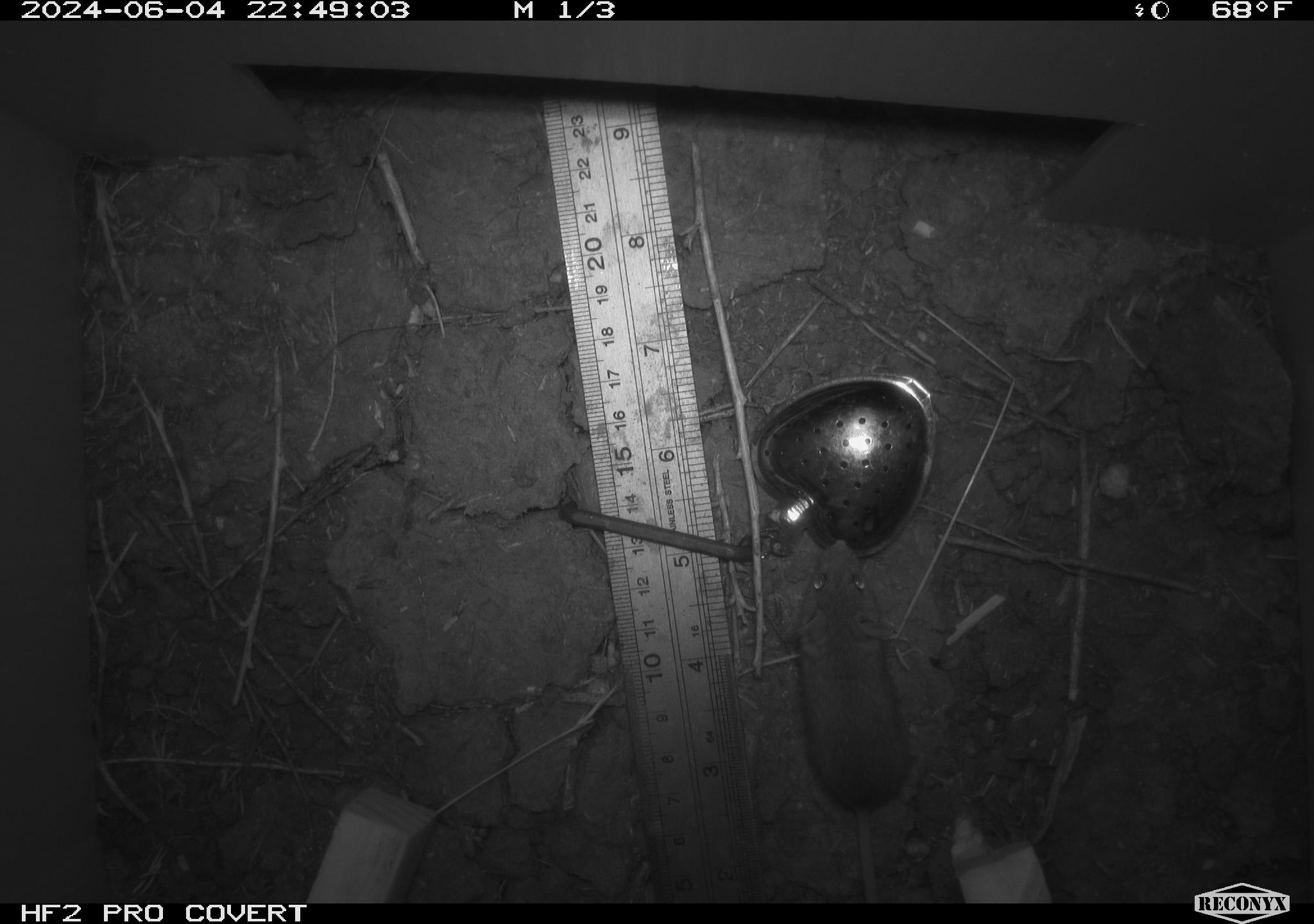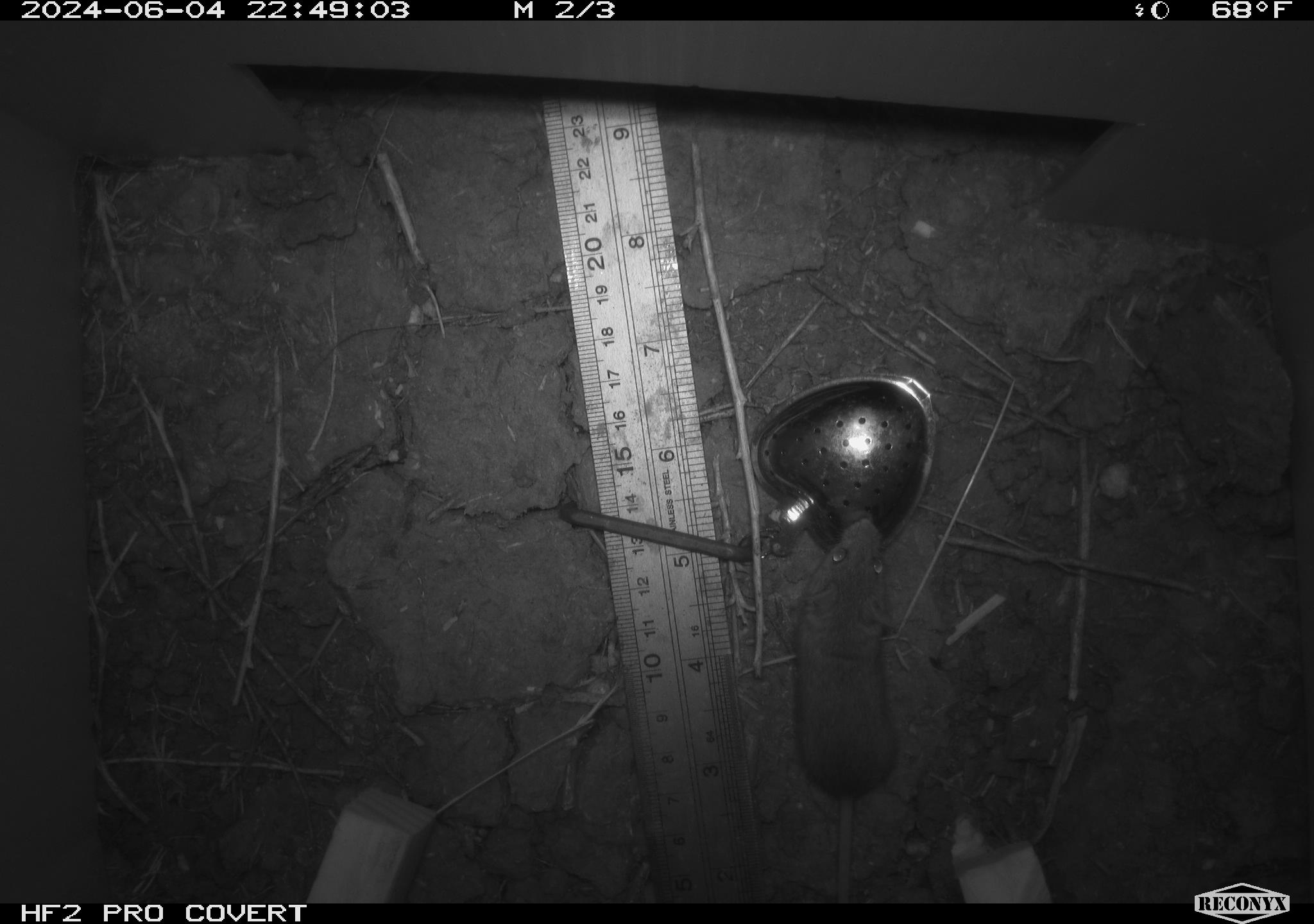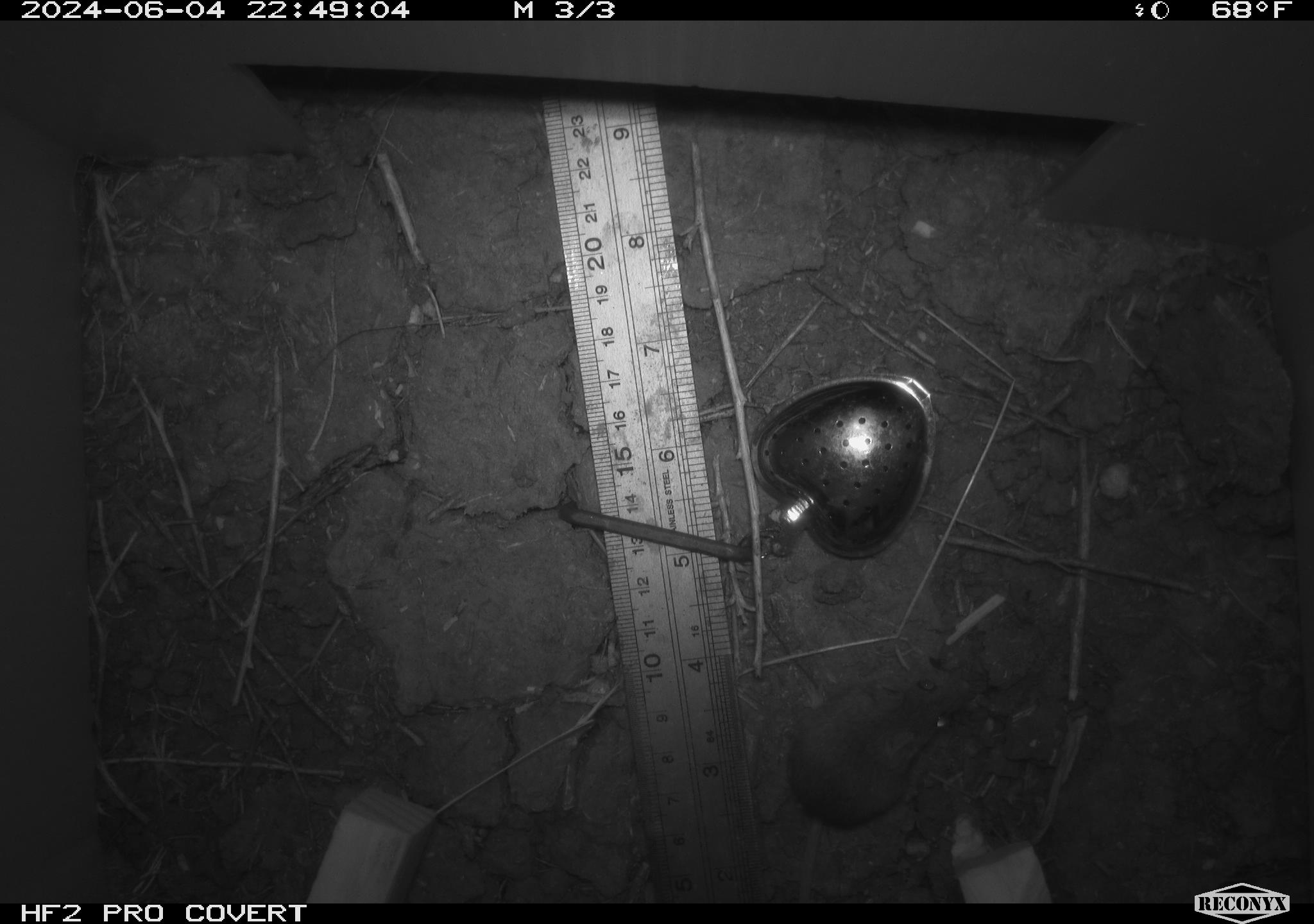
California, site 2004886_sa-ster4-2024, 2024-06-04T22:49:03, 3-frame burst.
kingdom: Animalia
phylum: Chordata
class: Mammalia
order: Rodentia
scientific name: Rodentia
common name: mouse species